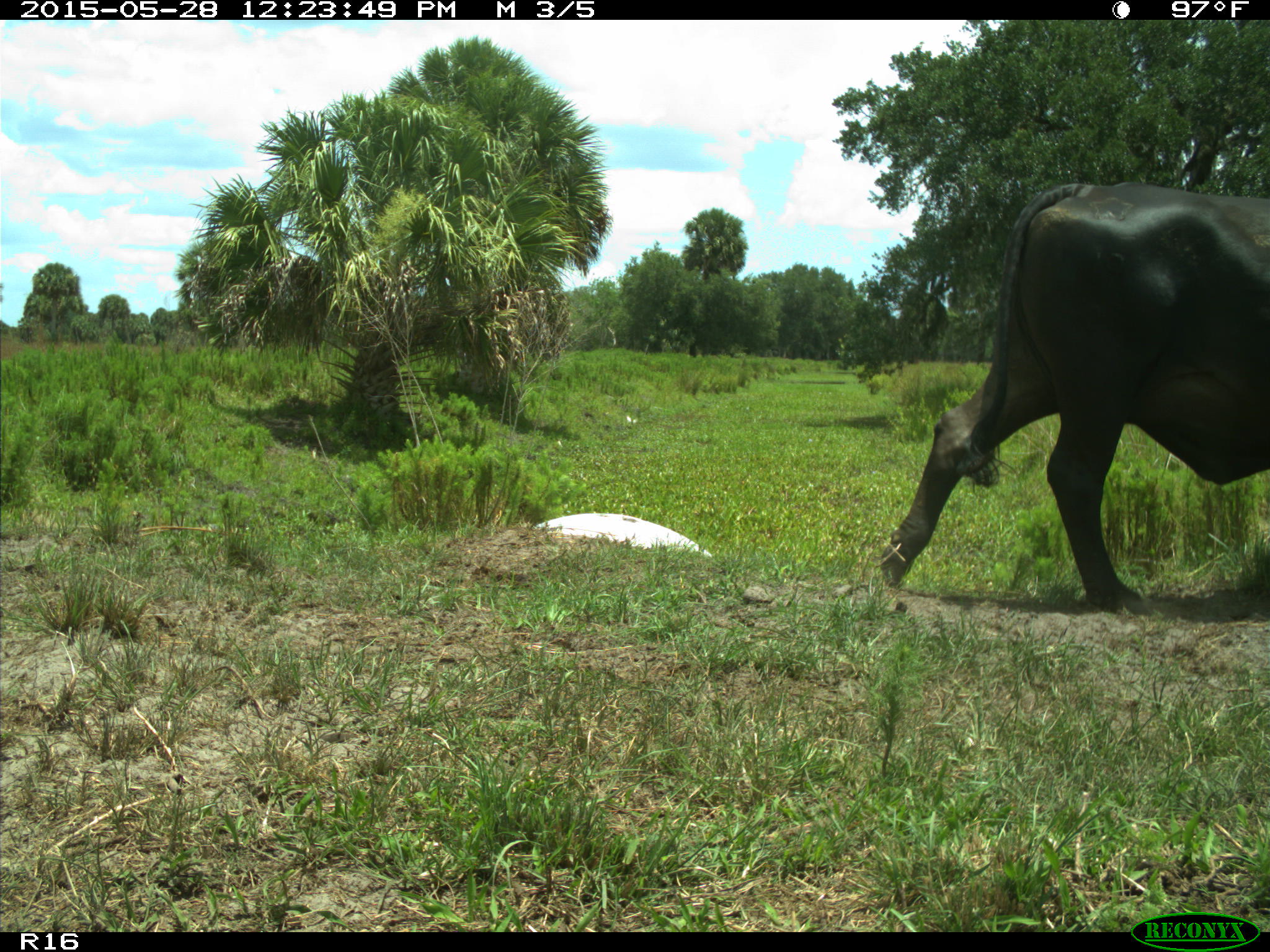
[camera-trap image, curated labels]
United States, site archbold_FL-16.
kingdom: Animalia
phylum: Chordata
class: Mammalia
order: Artiodactyla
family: Bovidae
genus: Bos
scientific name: Bos taurus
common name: domestic cow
Bos taurus (domestic cow).